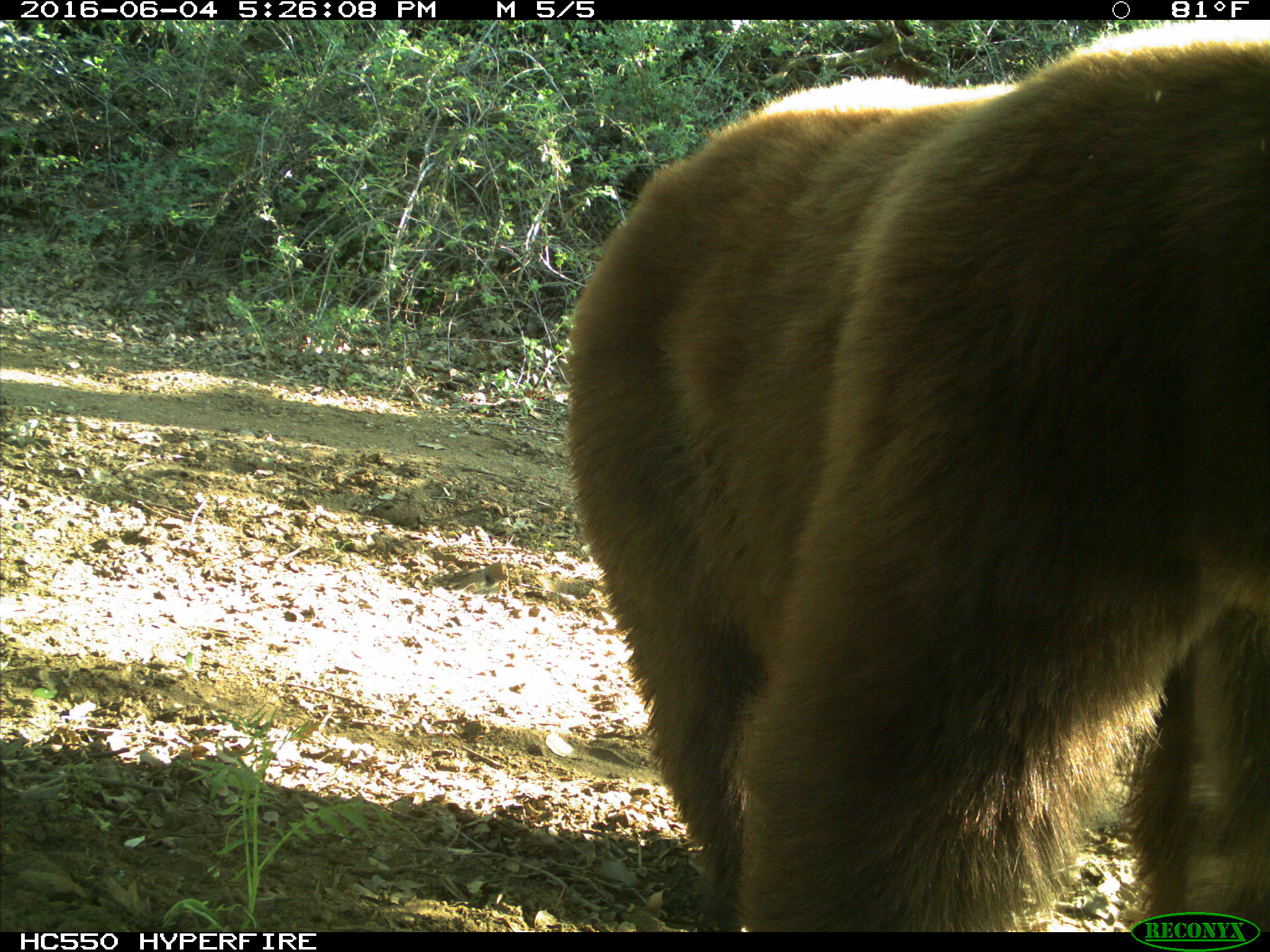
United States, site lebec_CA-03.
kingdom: Animalia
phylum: Chordata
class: Mammalia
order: Carnivora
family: Ursidae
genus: Ursus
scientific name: Ursus americanus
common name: american black bear